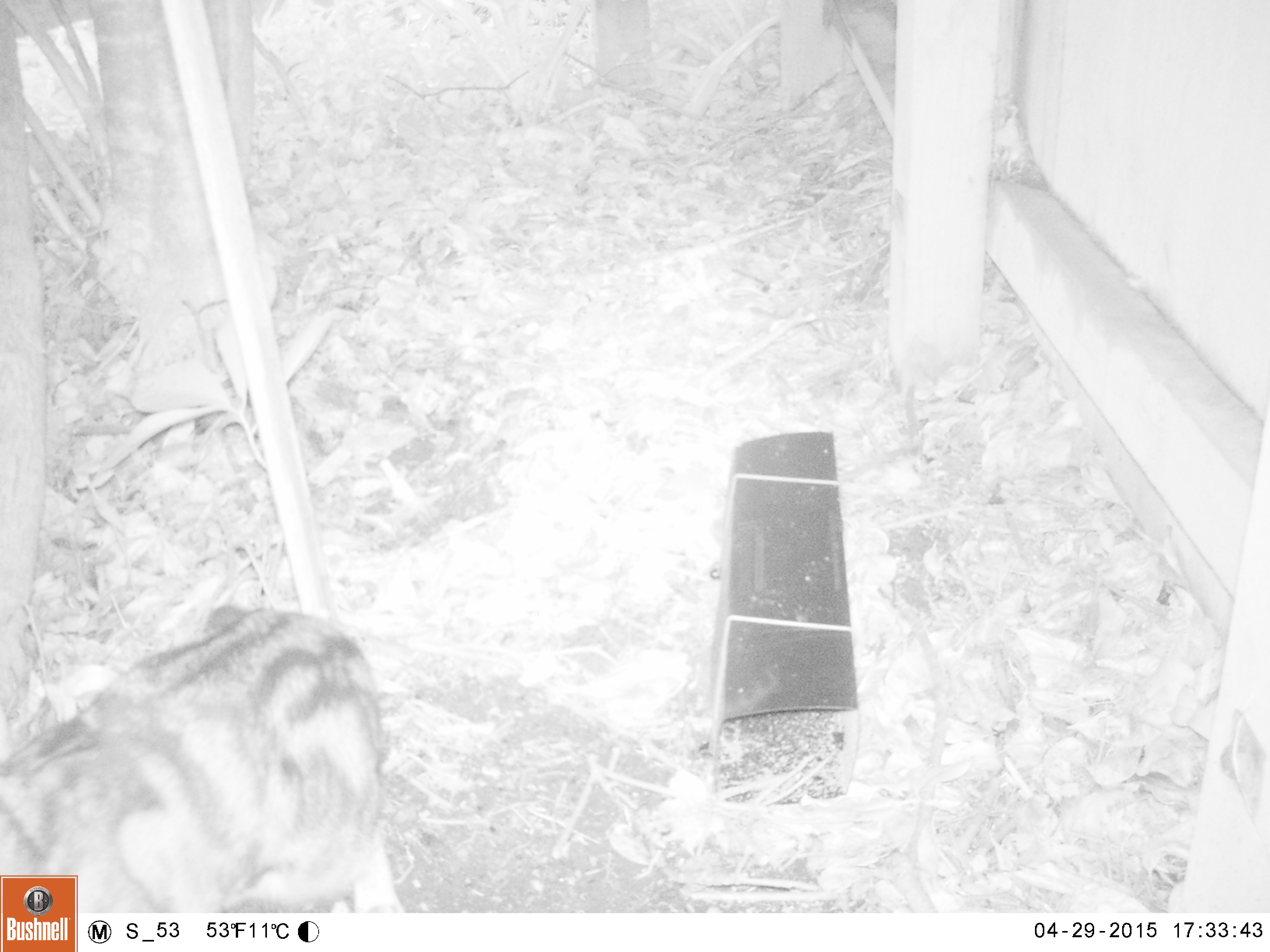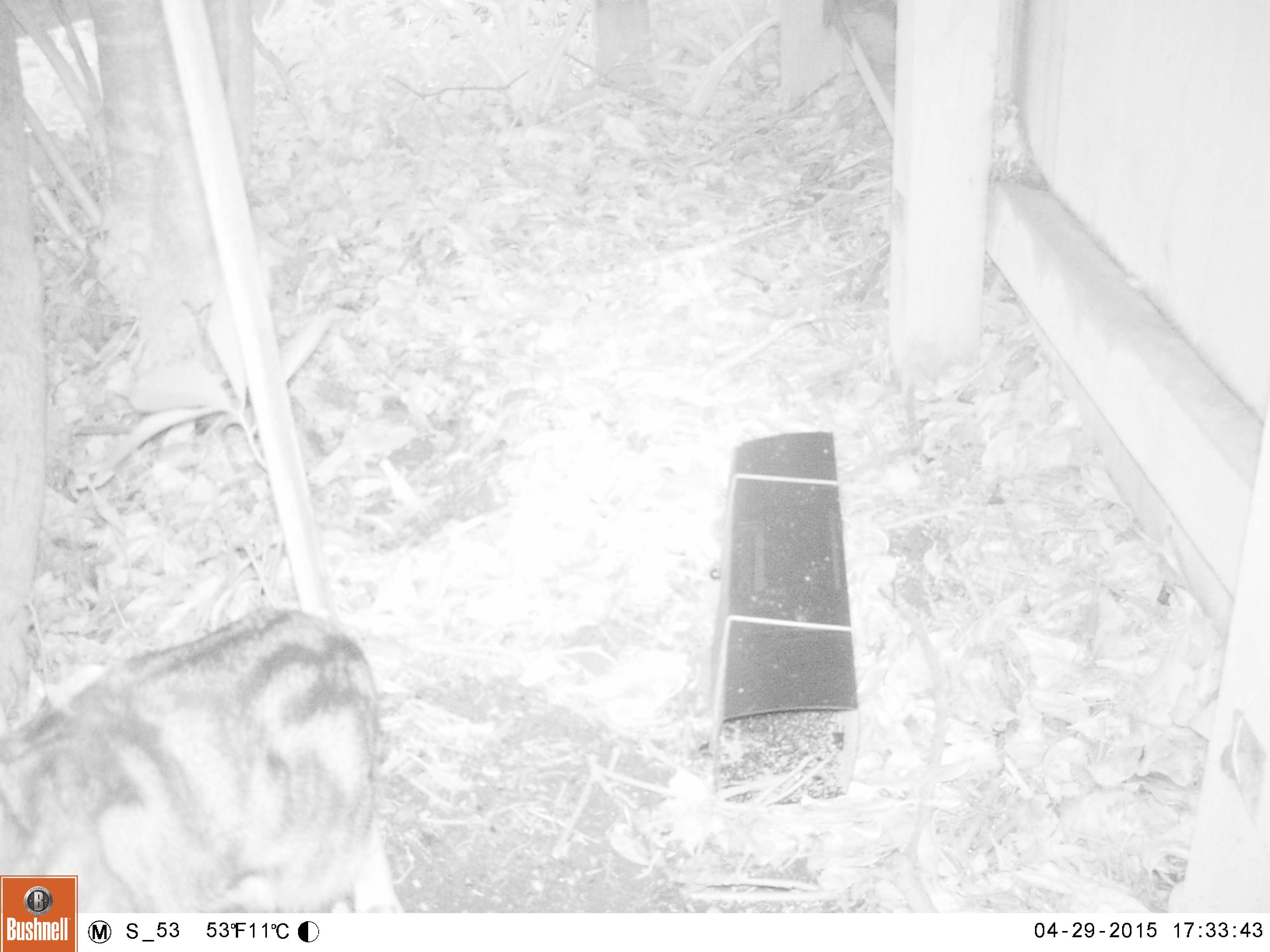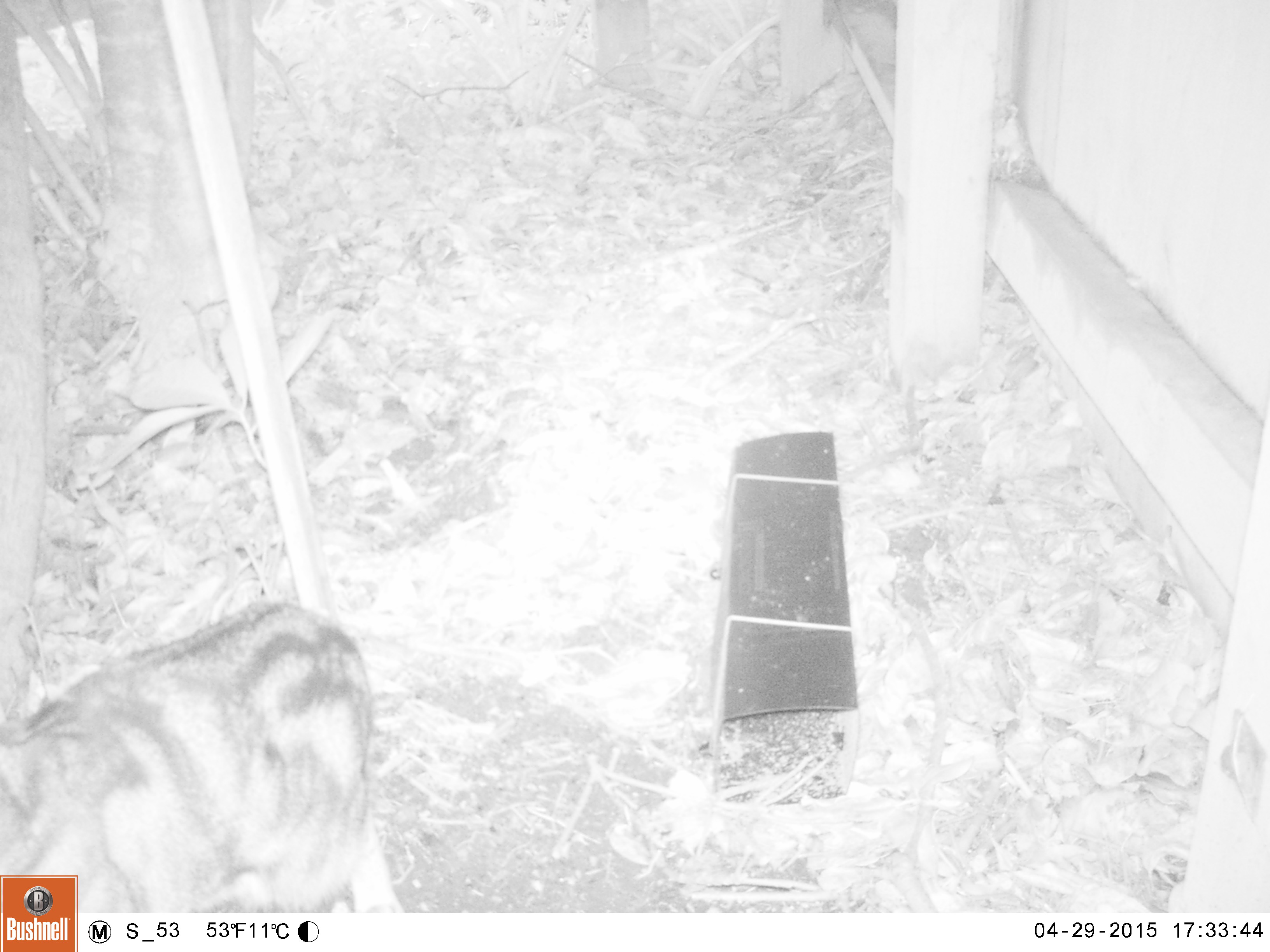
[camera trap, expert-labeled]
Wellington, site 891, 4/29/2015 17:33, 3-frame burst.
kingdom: Animalia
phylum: Chordata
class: Mammalia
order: Carnivora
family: Felidae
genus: Felis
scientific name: Felis catus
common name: cat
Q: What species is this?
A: Cat (Felis catus).